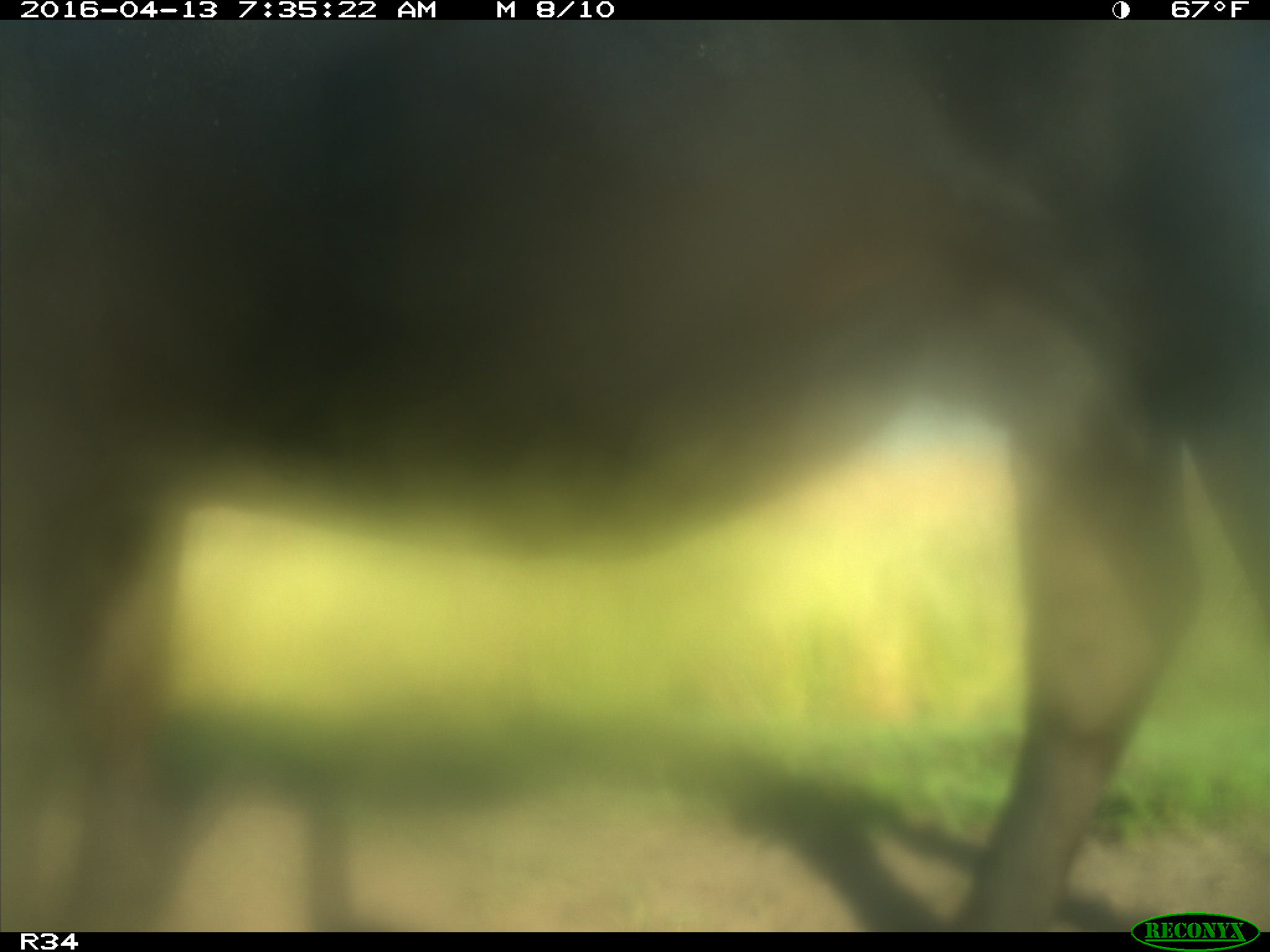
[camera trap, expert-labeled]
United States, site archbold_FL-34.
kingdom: Animalia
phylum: Chordata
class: Mammalia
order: Artiodactyla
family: Bovidae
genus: Bos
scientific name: Bos taurus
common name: domestic cow